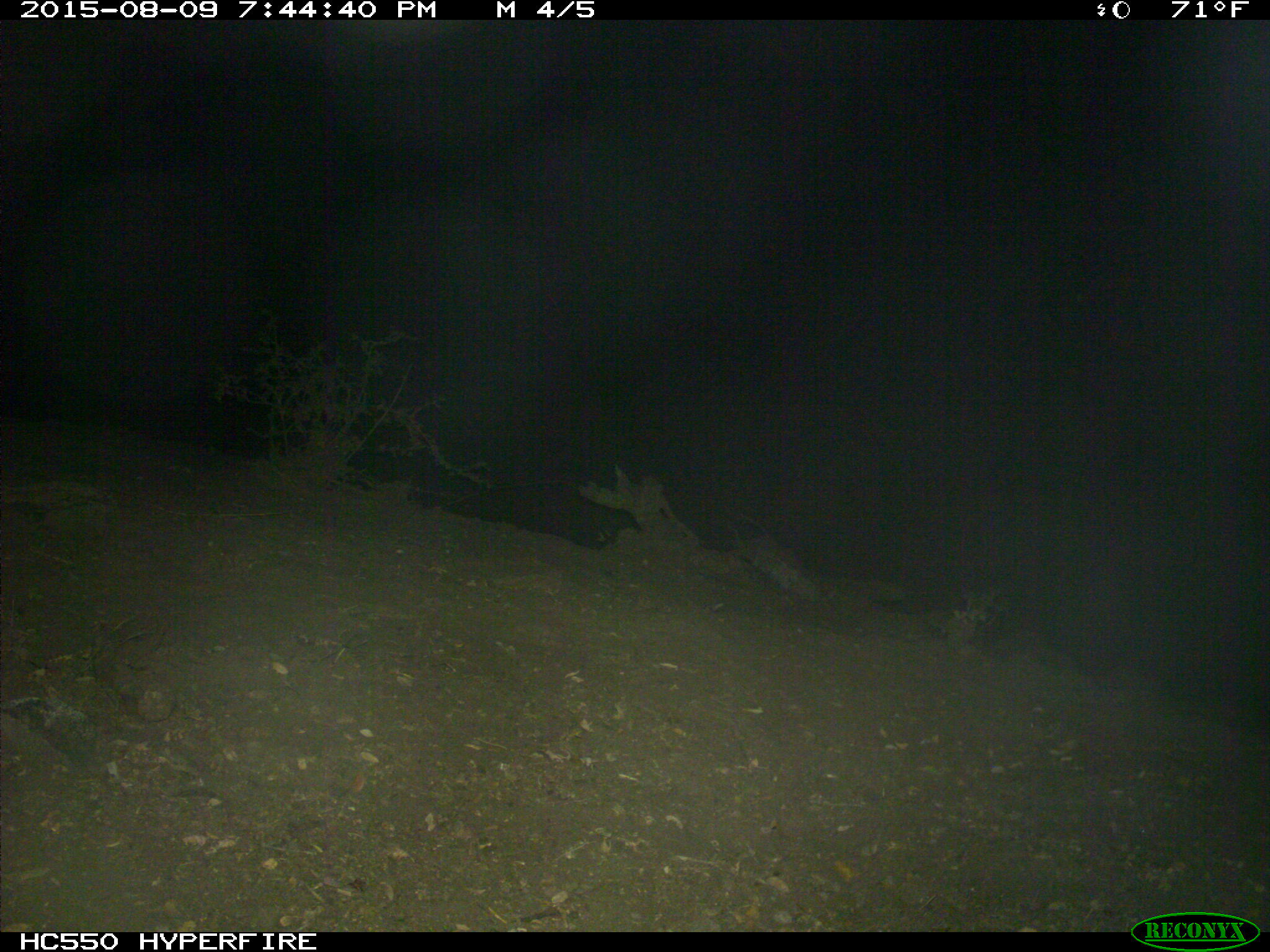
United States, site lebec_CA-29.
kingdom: Animalia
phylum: Chordata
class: Mammalia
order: Artiodactyla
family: Suidae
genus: Sus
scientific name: Sus scrofa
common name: wild boar